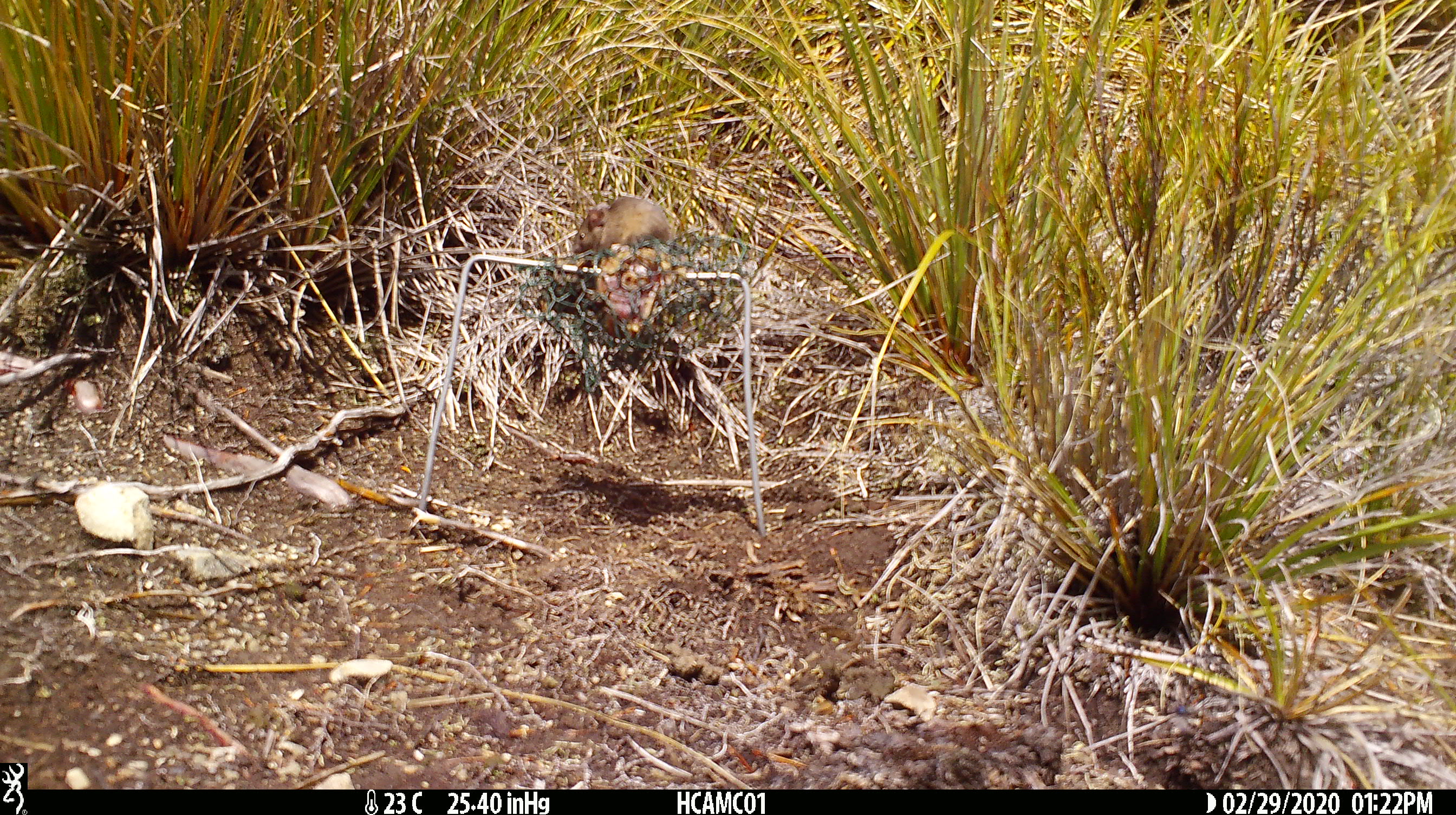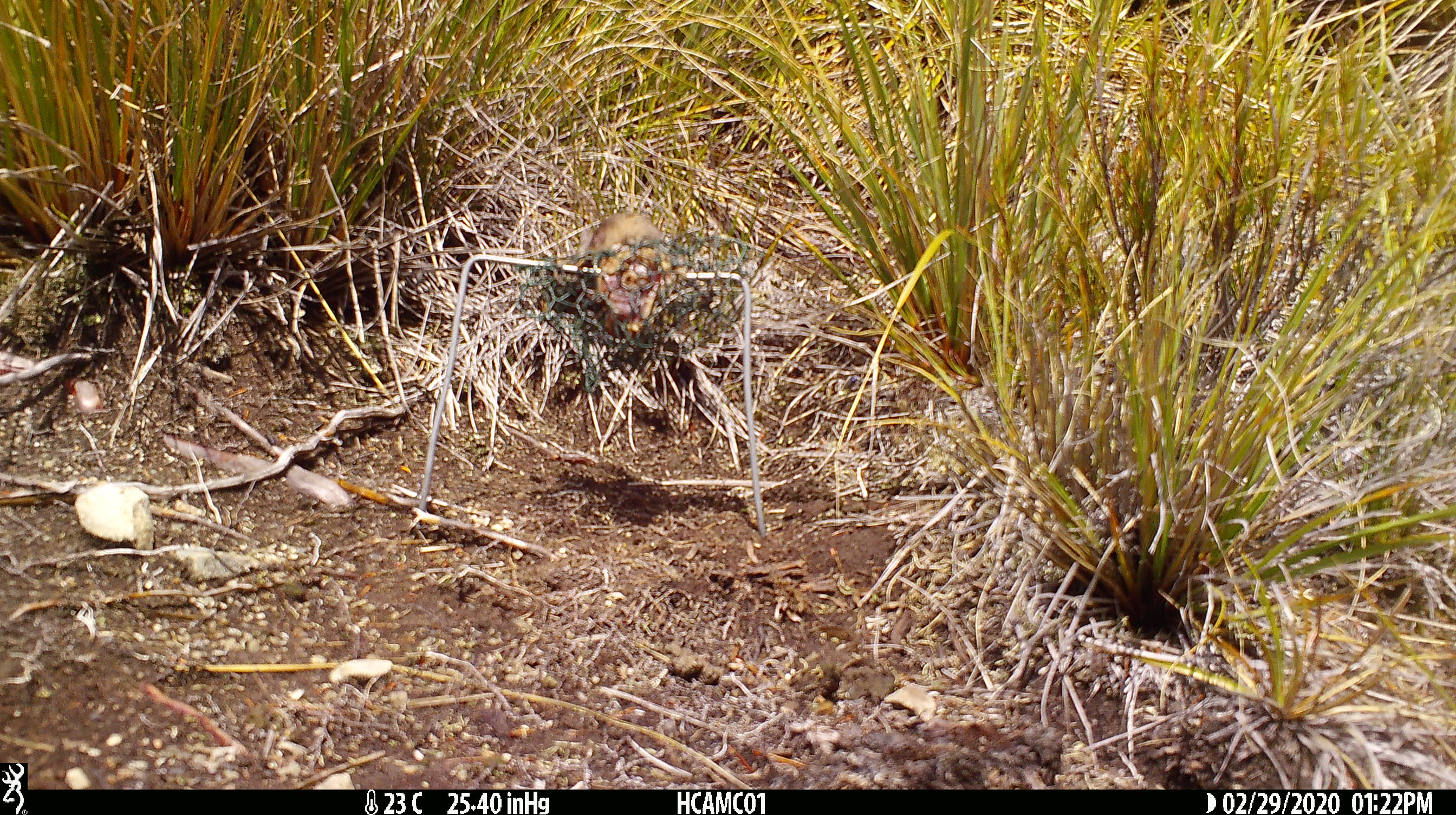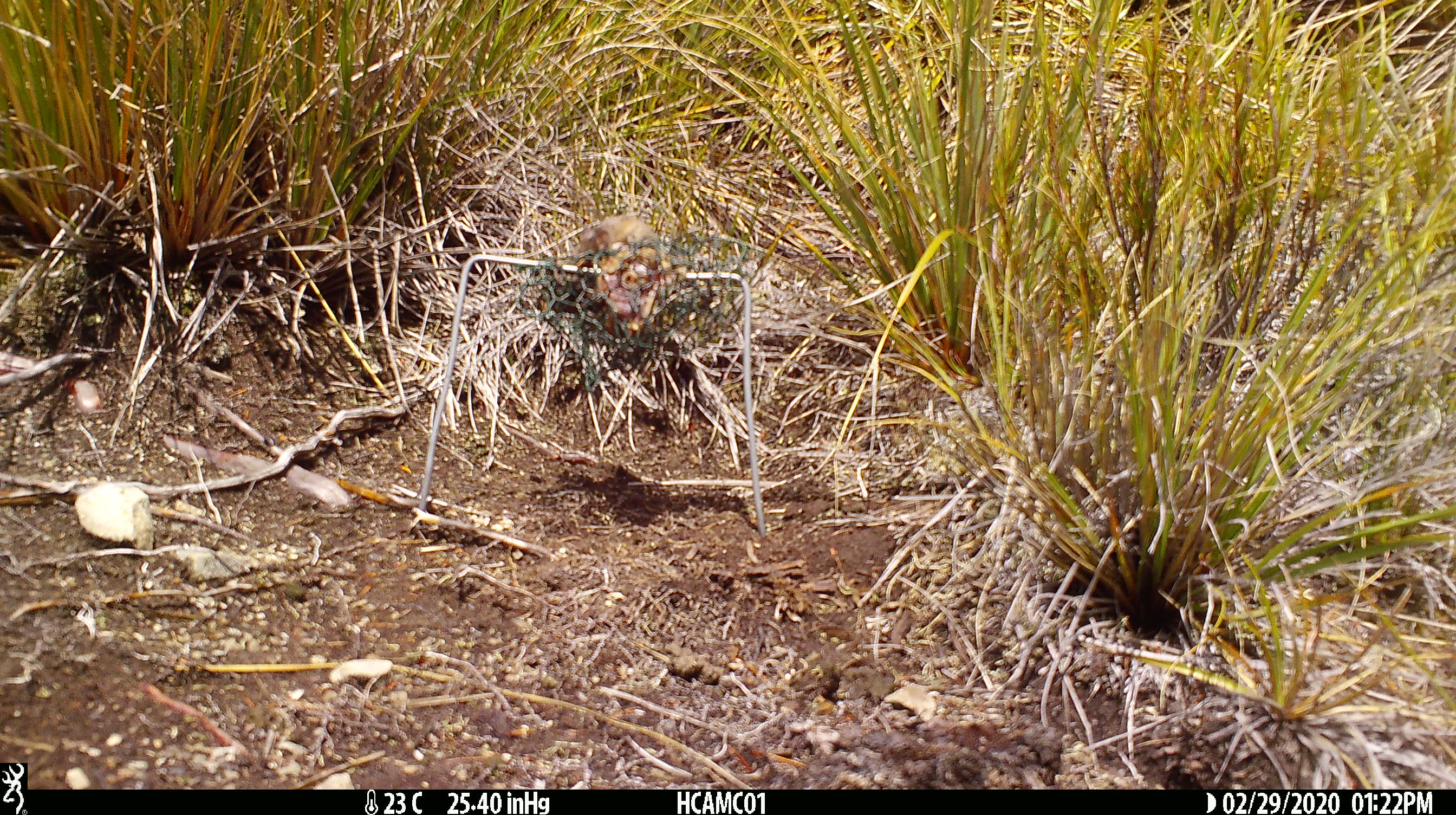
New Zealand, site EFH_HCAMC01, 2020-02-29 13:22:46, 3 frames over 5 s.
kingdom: Animalia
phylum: Chordata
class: Mammalia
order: Rodentia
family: Muridae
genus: Mus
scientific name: Mus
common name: mouse